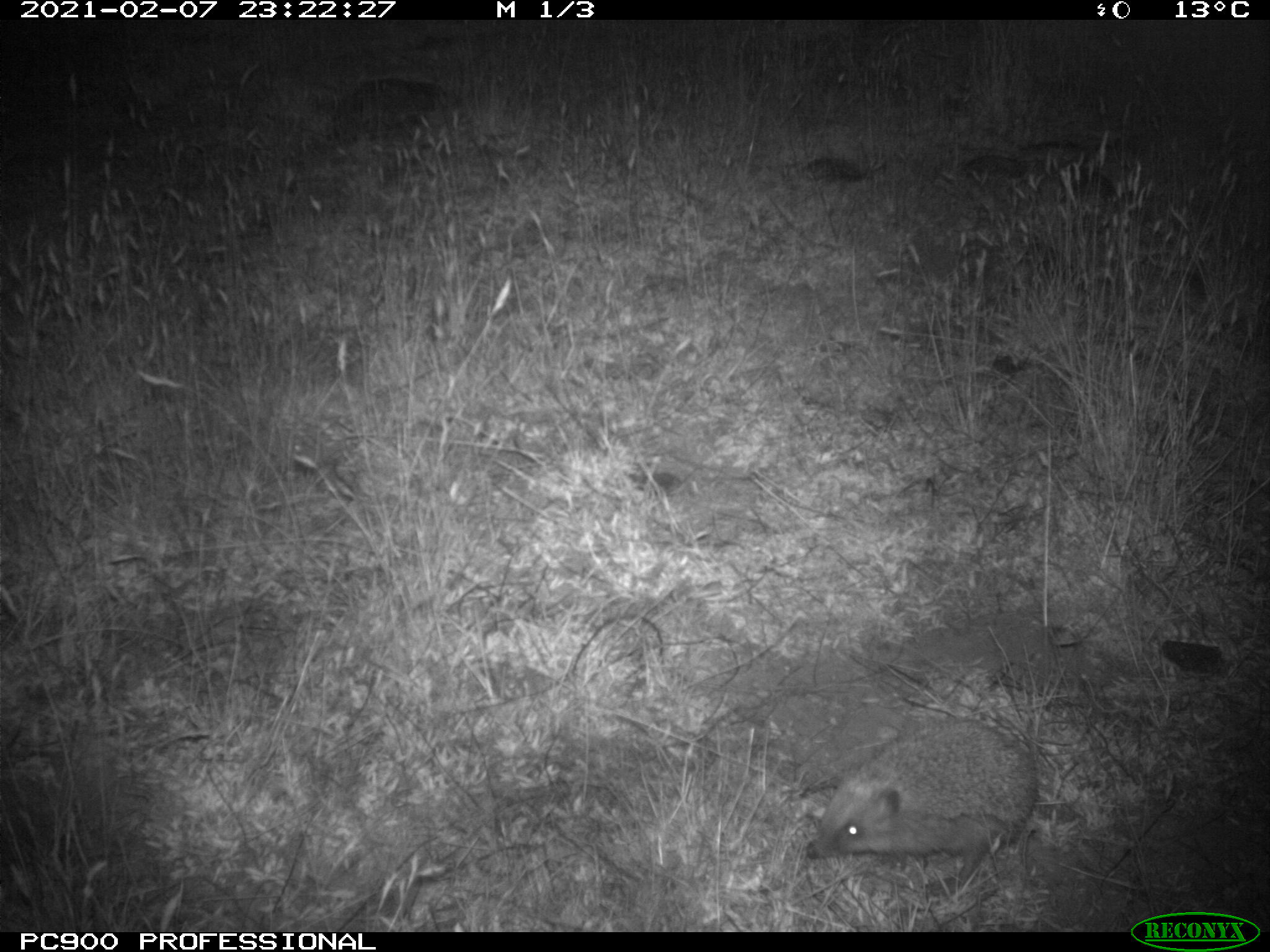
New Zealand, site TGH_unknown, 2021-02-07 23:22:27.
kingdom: Animalia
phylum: Chordata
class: Mammalia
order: Eulipotyphla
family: Erinaceidae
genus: Erinaceus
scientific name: Erinaceus europaeus europaeus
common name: european hedgehog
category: hedgehog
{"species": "hedgehog (european hedgehog) (Erinaceus europaeus europaeus)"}